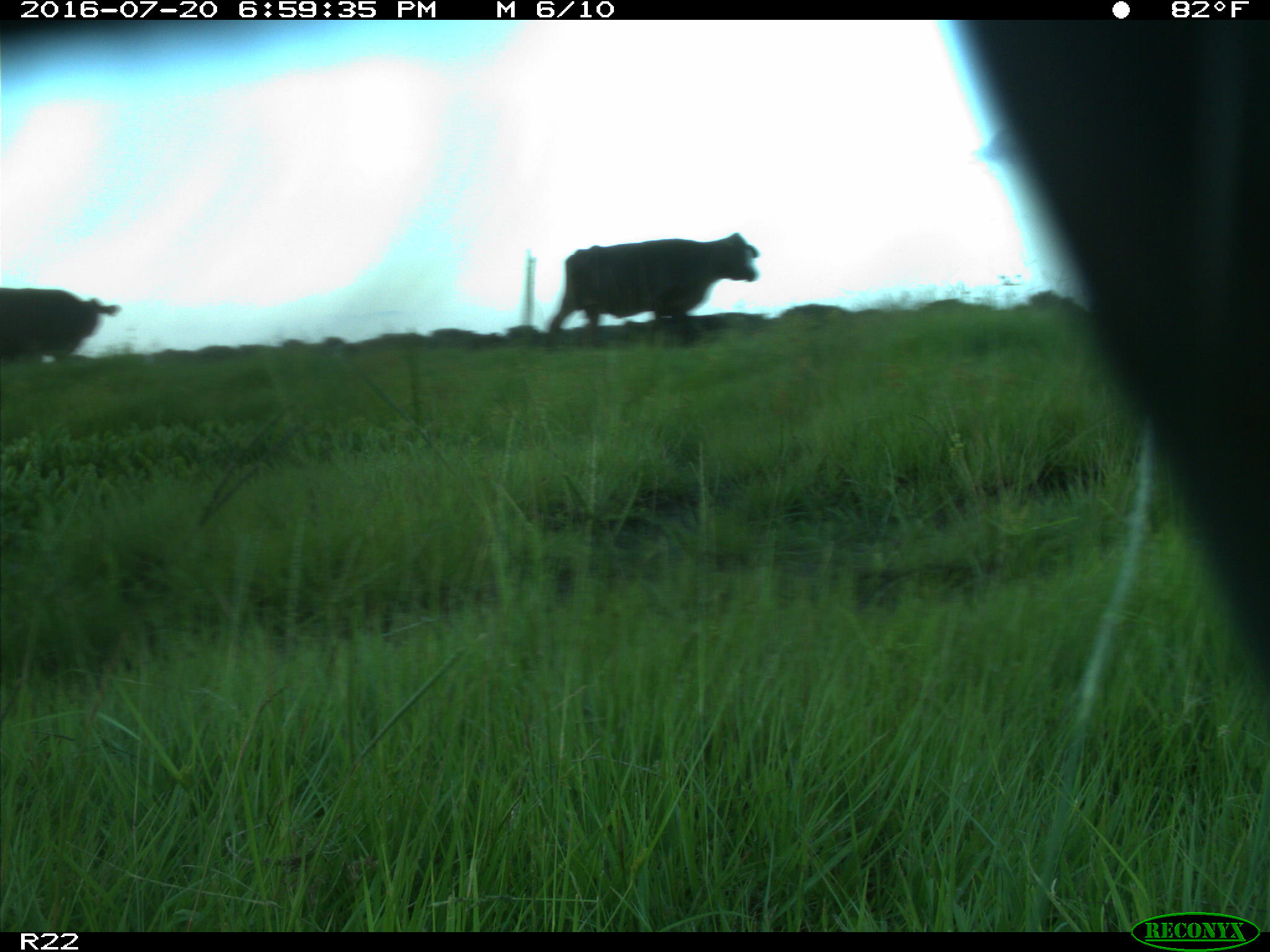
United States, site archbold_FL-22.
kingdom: Animalia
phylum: Chordata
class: Mammalia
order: Artiodactyla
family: Bovidae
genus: Bos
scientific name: Bos taurus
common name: domestic cow